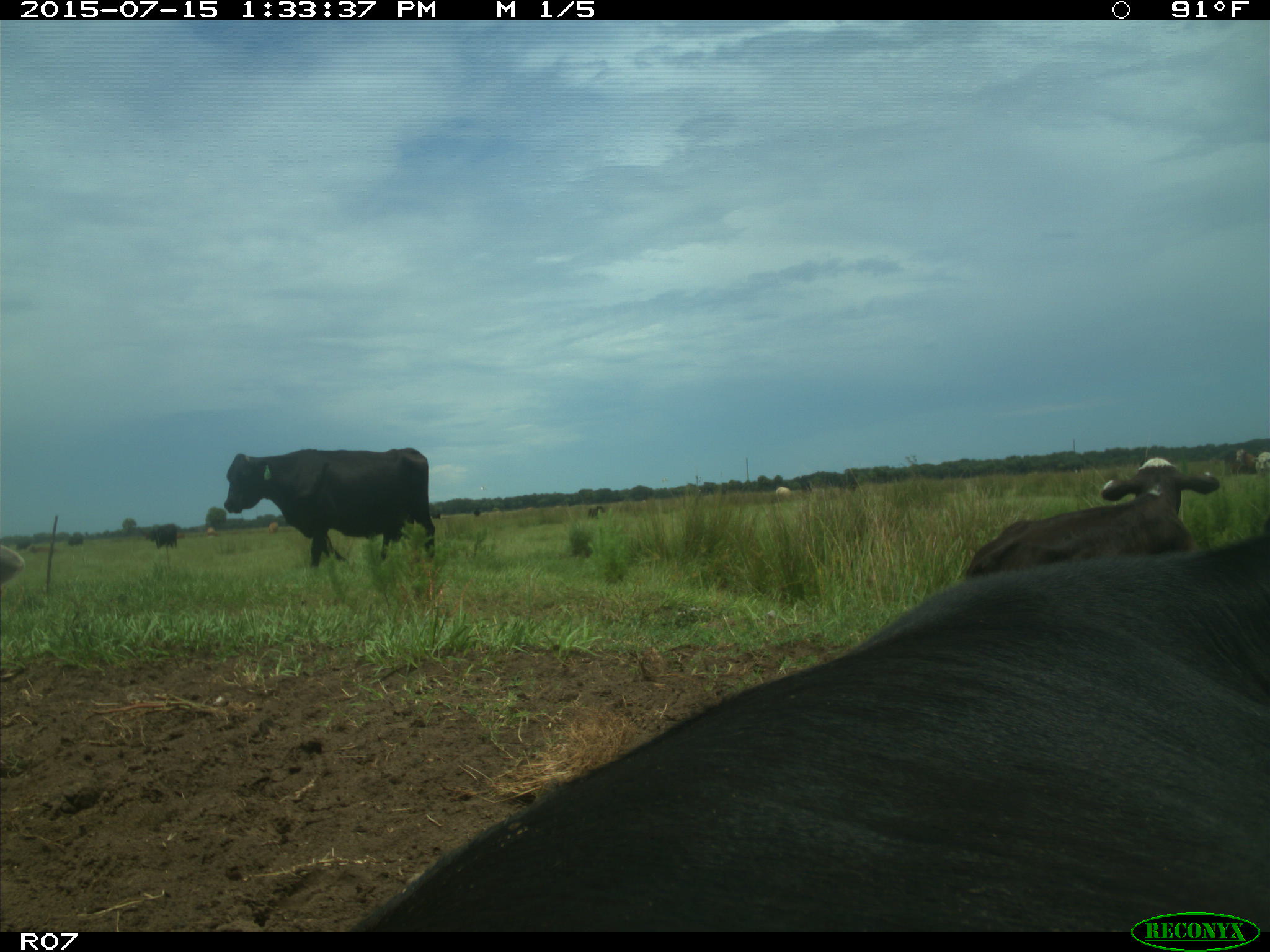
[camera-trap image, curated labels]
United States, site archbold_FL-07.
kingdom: Animalia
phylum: Chordata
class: Mammalia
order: Artiodactyla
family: Bovidae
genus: Bos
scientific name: Bos taurus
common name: domestic cow